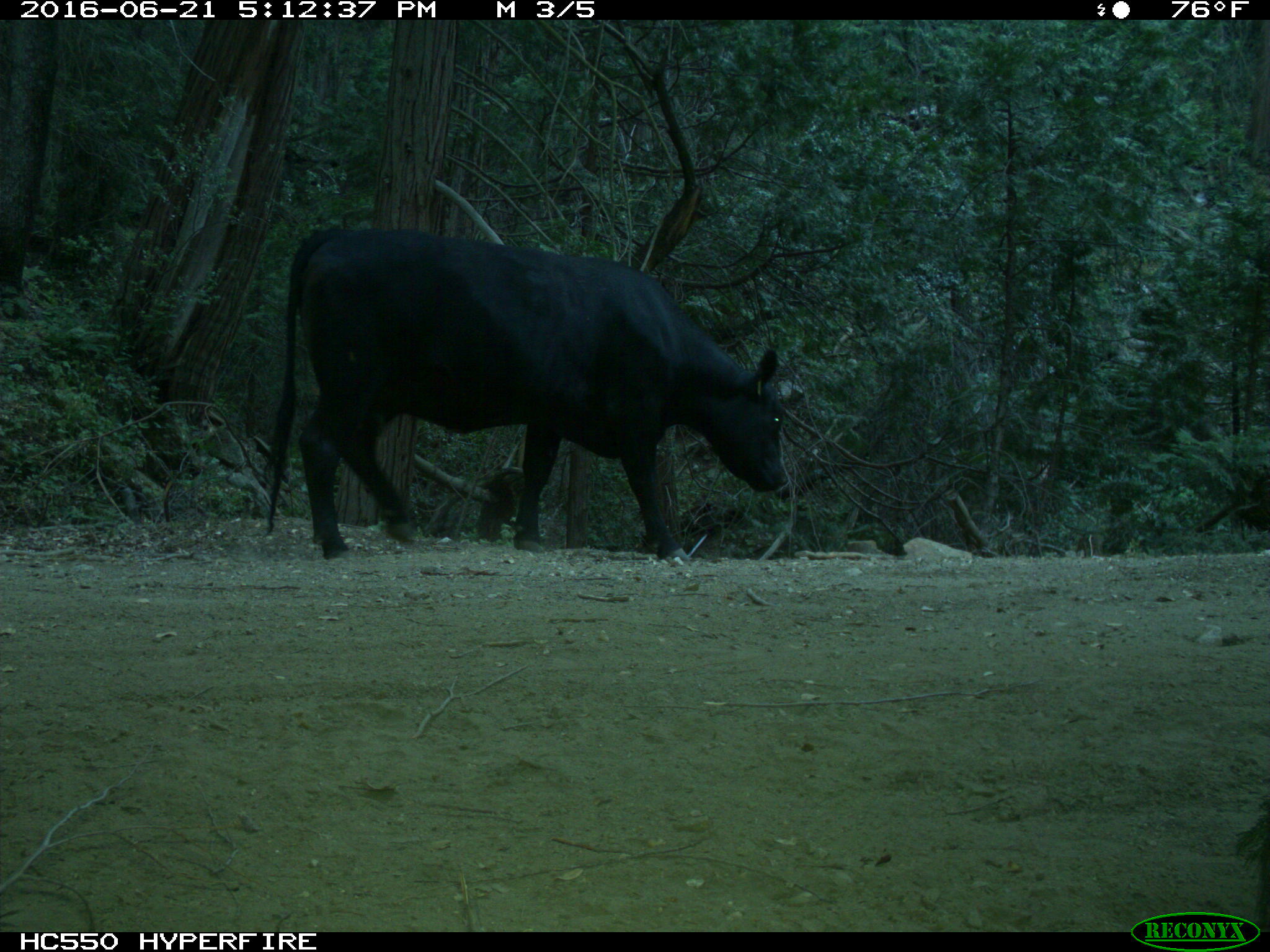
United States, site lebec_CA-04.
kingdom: Animalia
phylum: Chordata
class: Mammalia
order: Artiodactyla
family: Bovidae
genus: Bos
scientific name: Bos taurus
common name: domestic cow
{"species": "Bos taurus (domestic cow)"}